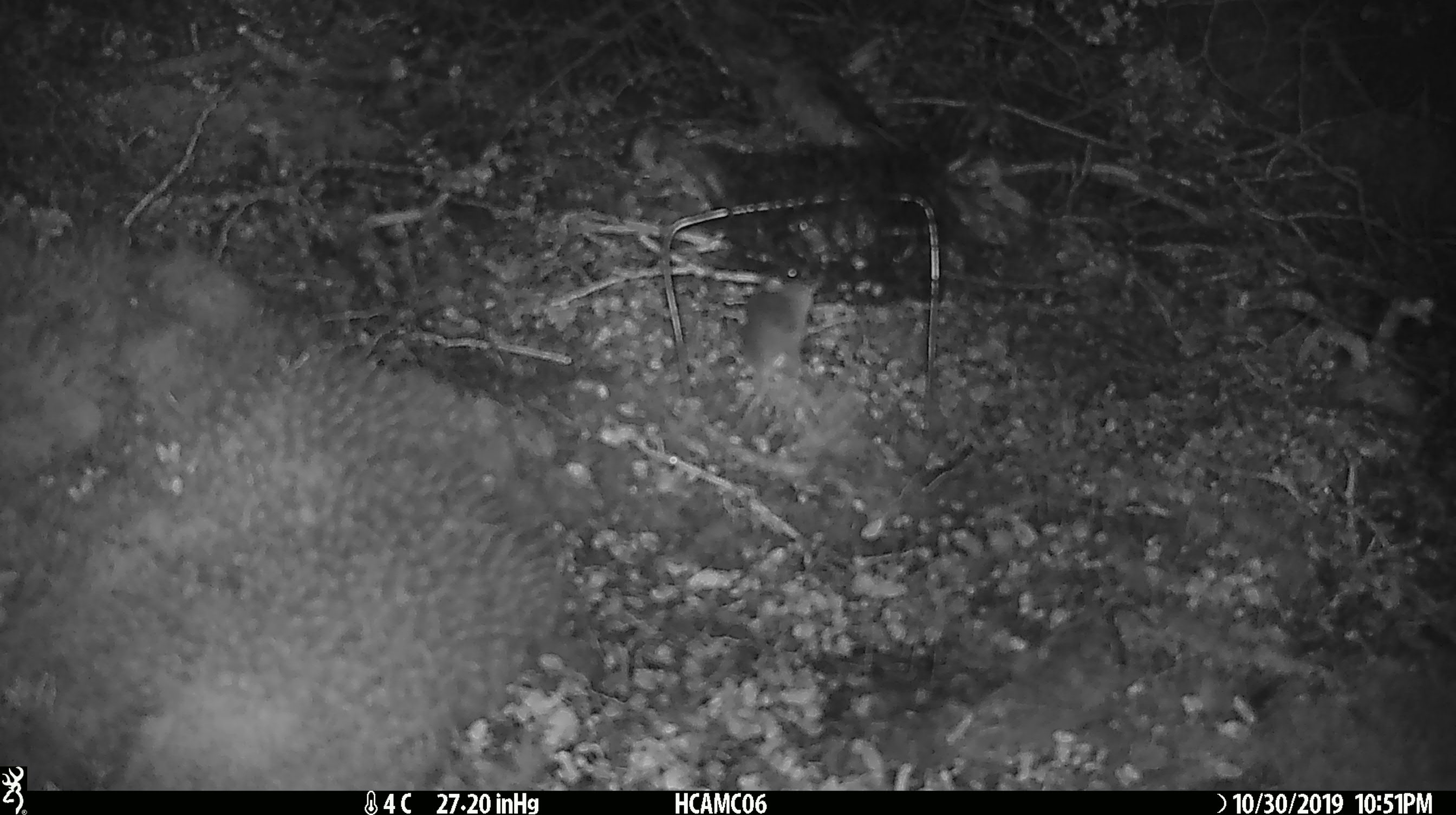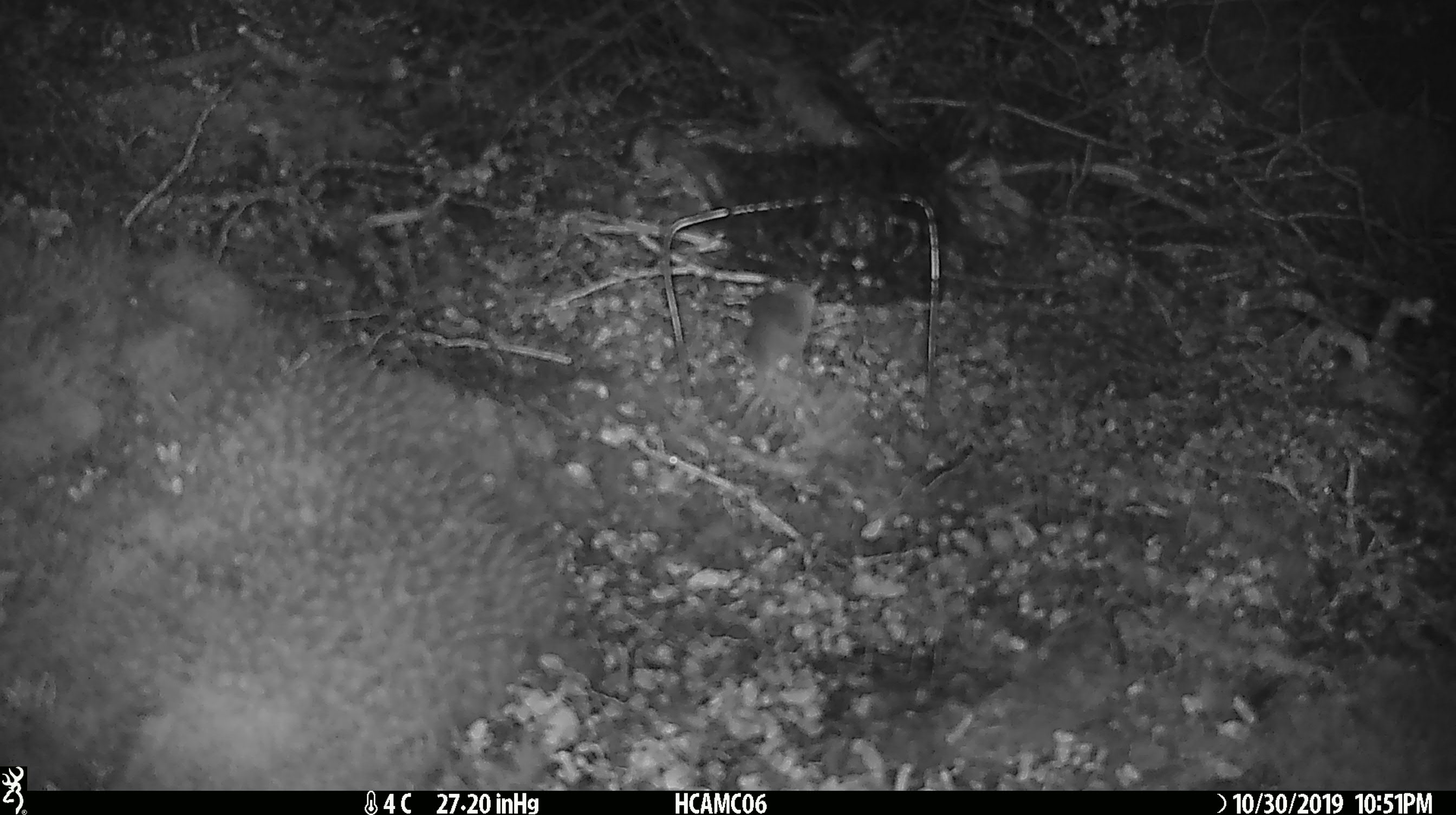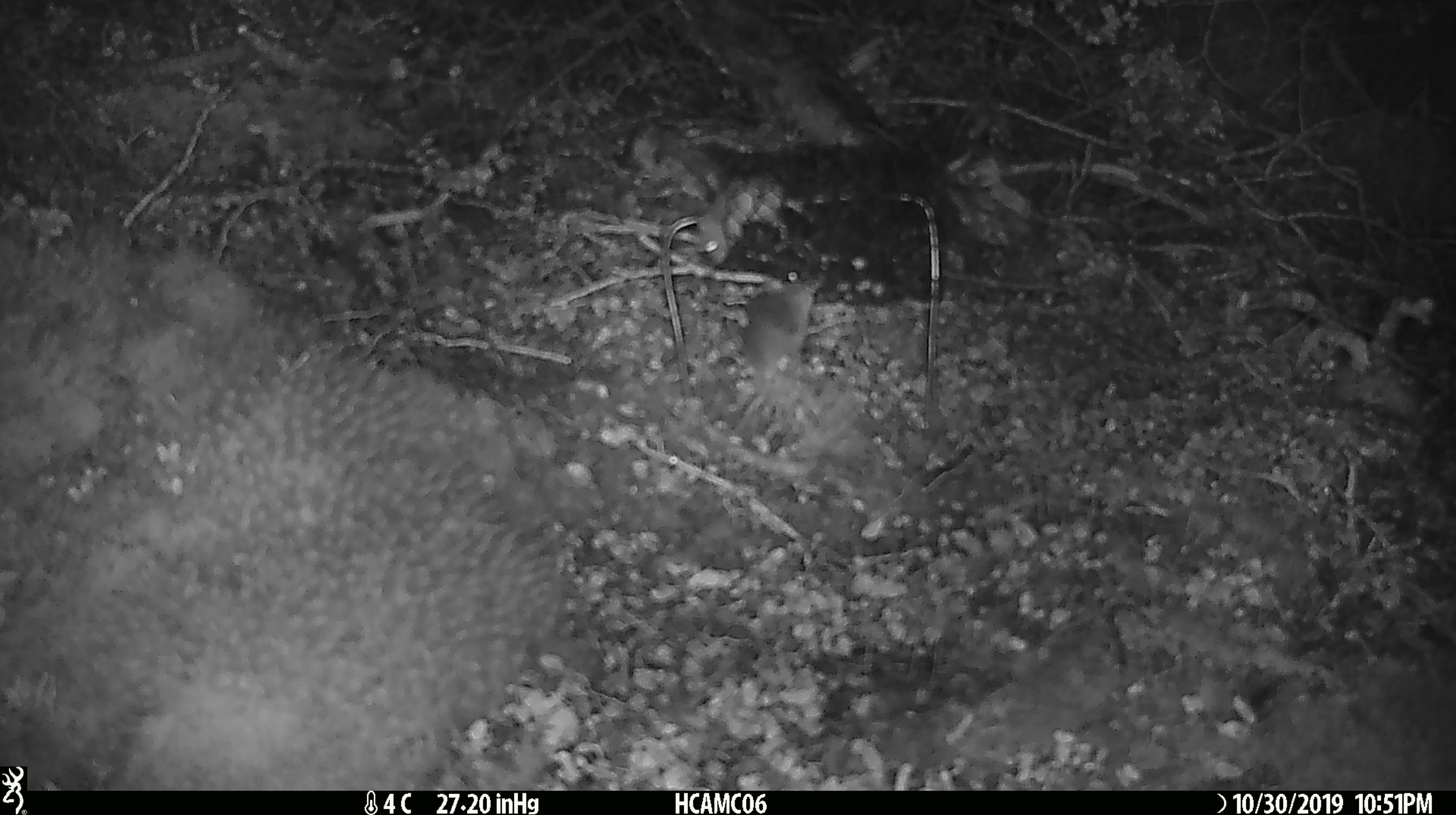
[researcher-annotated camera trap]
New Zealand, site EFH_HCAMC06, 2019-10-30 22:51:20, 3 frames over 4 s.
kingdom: Animalia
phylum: Chordata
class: Mammalia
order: Rodentia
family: Muridae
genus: Mus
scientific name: Mus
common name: mouse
Mouse (Mus).